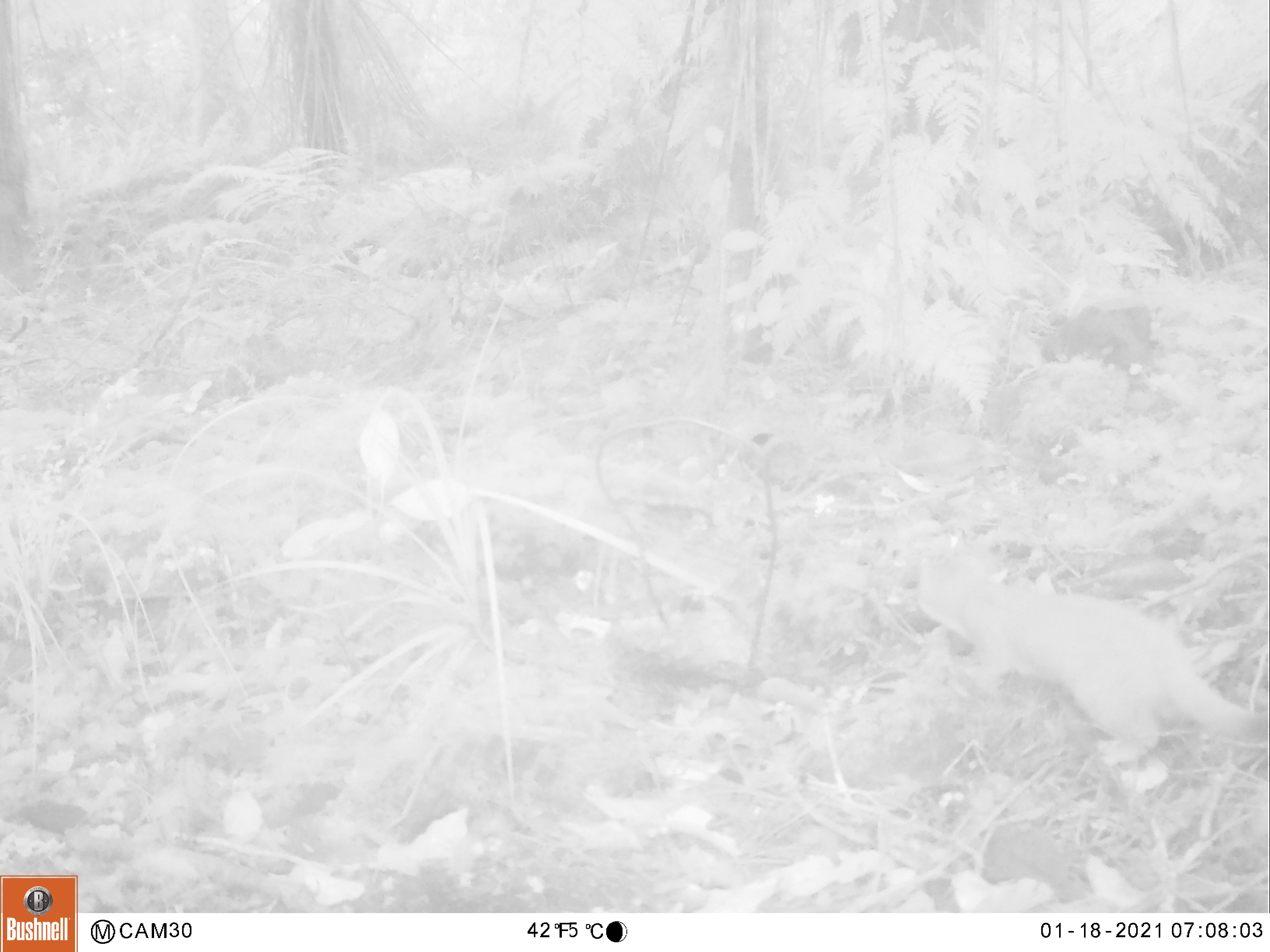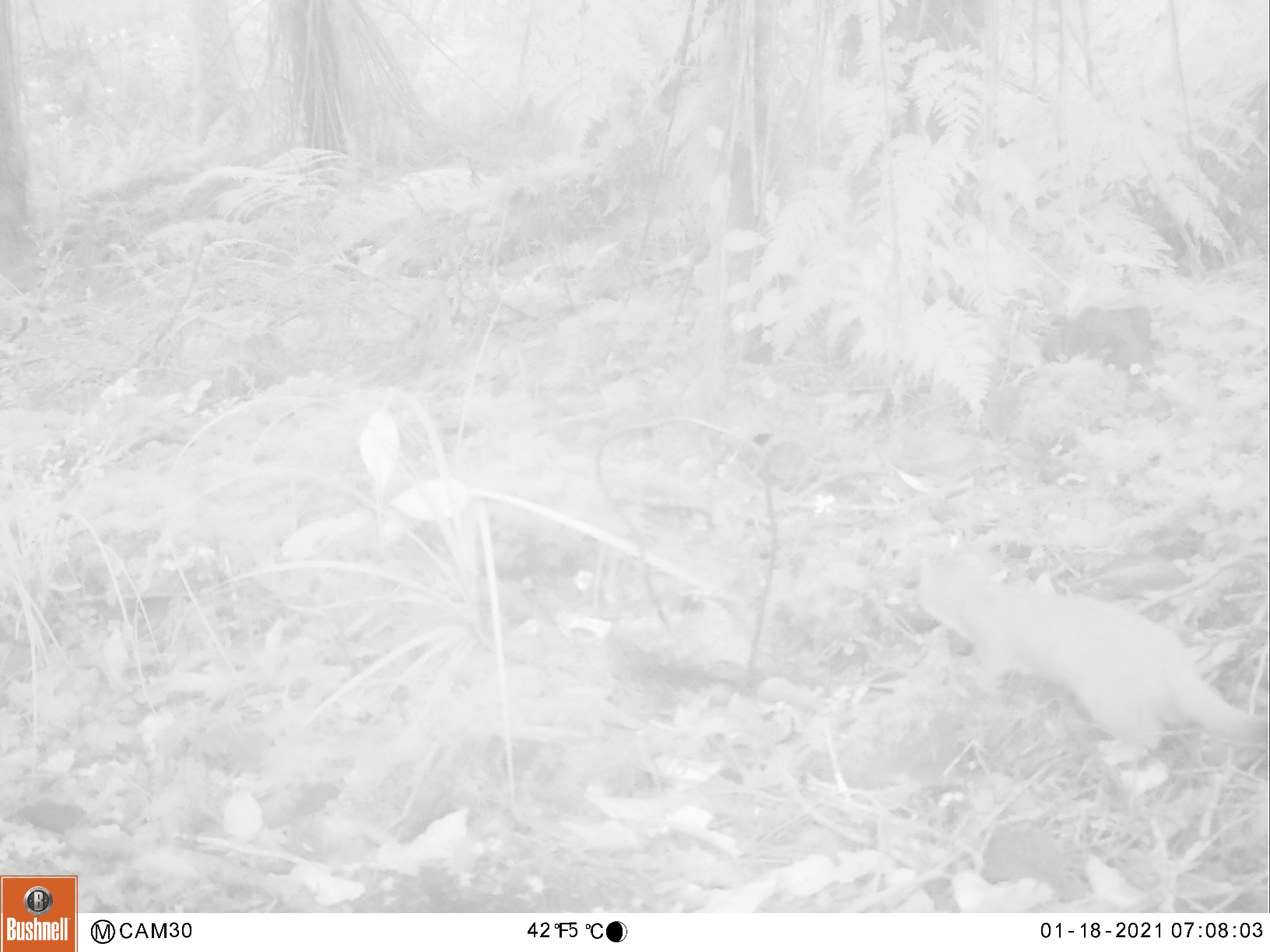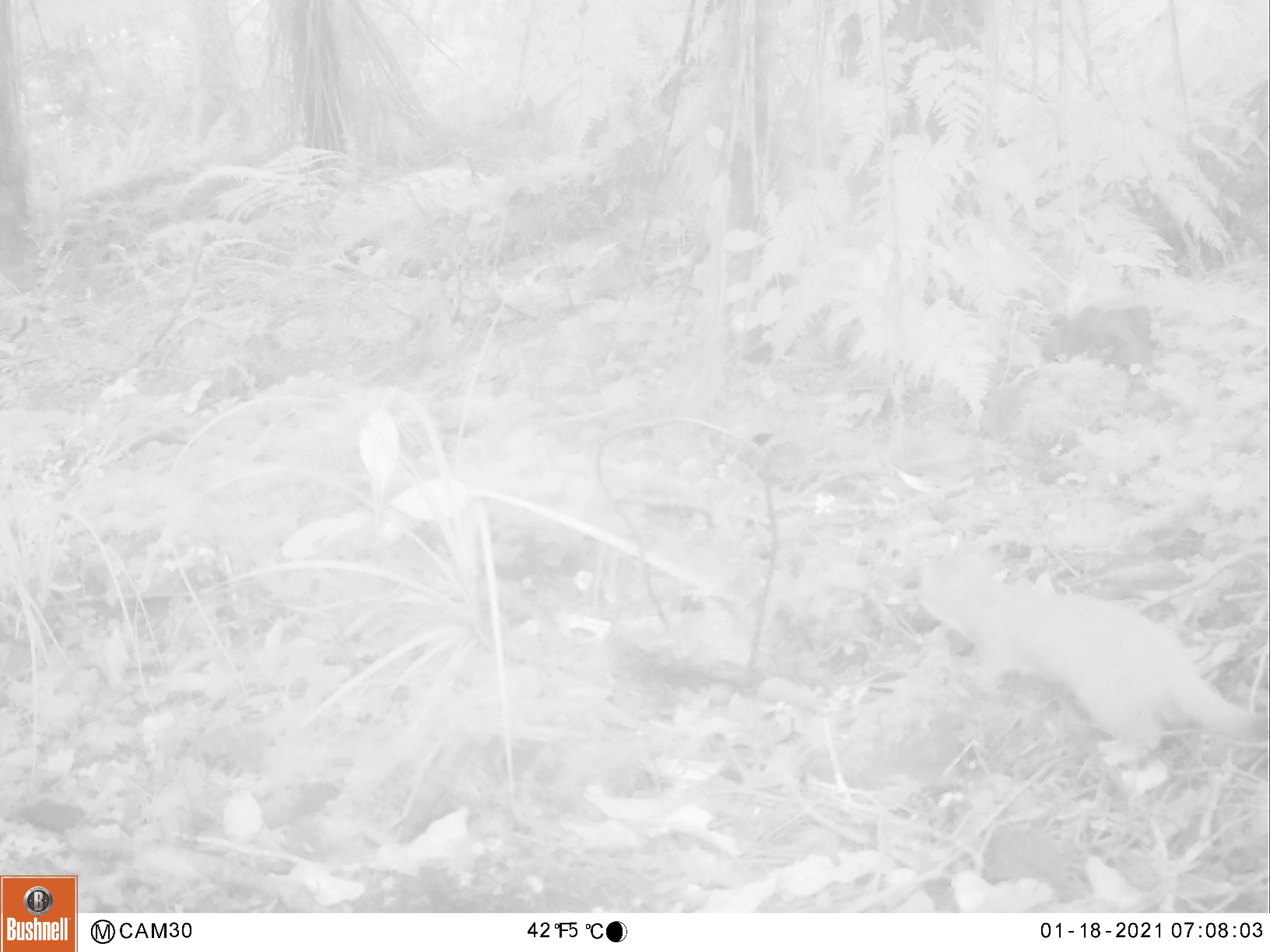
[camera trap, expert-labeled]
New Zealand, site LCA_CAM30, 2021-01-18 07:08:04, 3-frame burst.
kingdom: Animalia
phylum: Chordata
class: Mammalia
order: Carnivora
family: Mustelidae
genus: Mustela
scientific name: Mustela erminea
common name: stoat